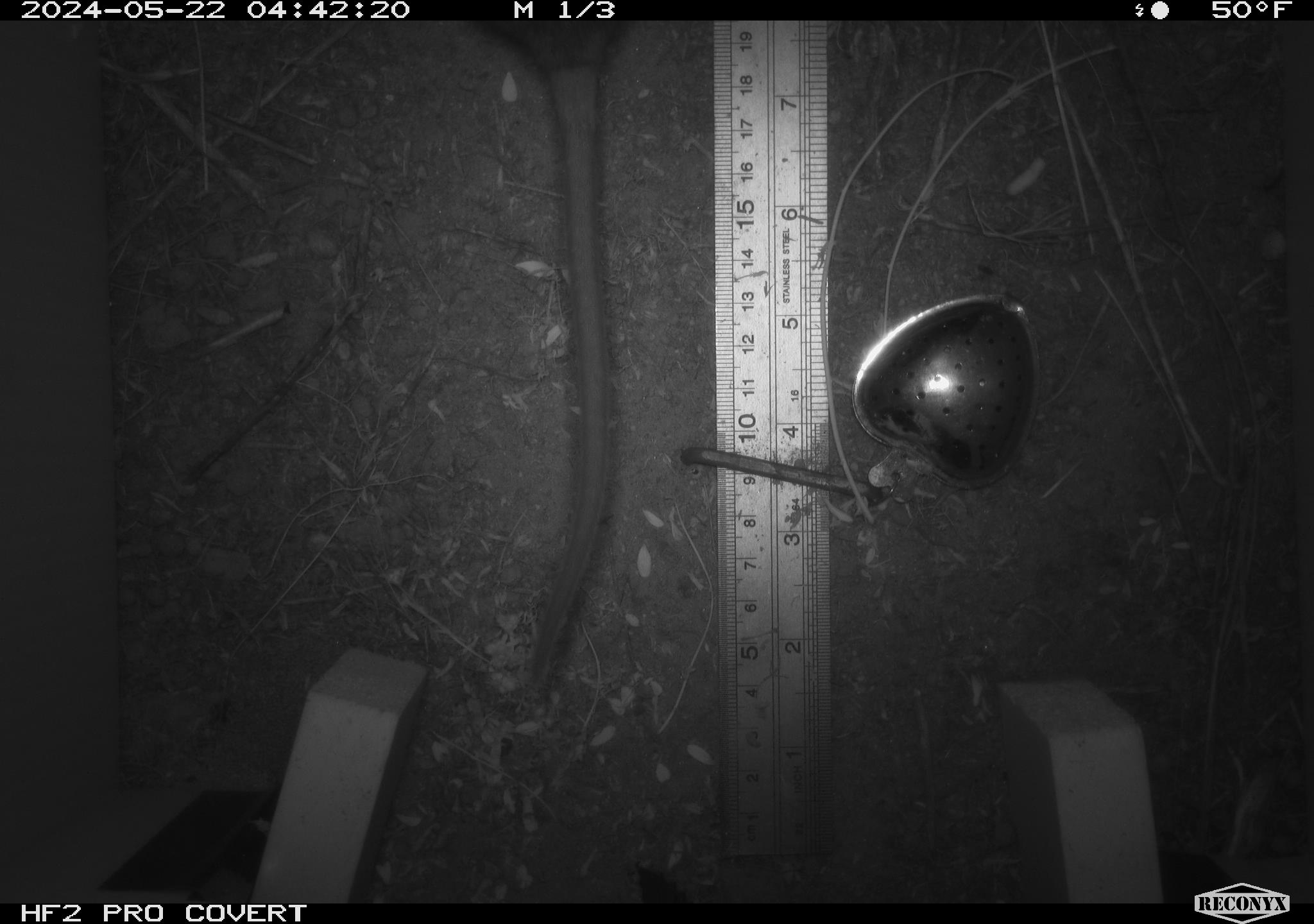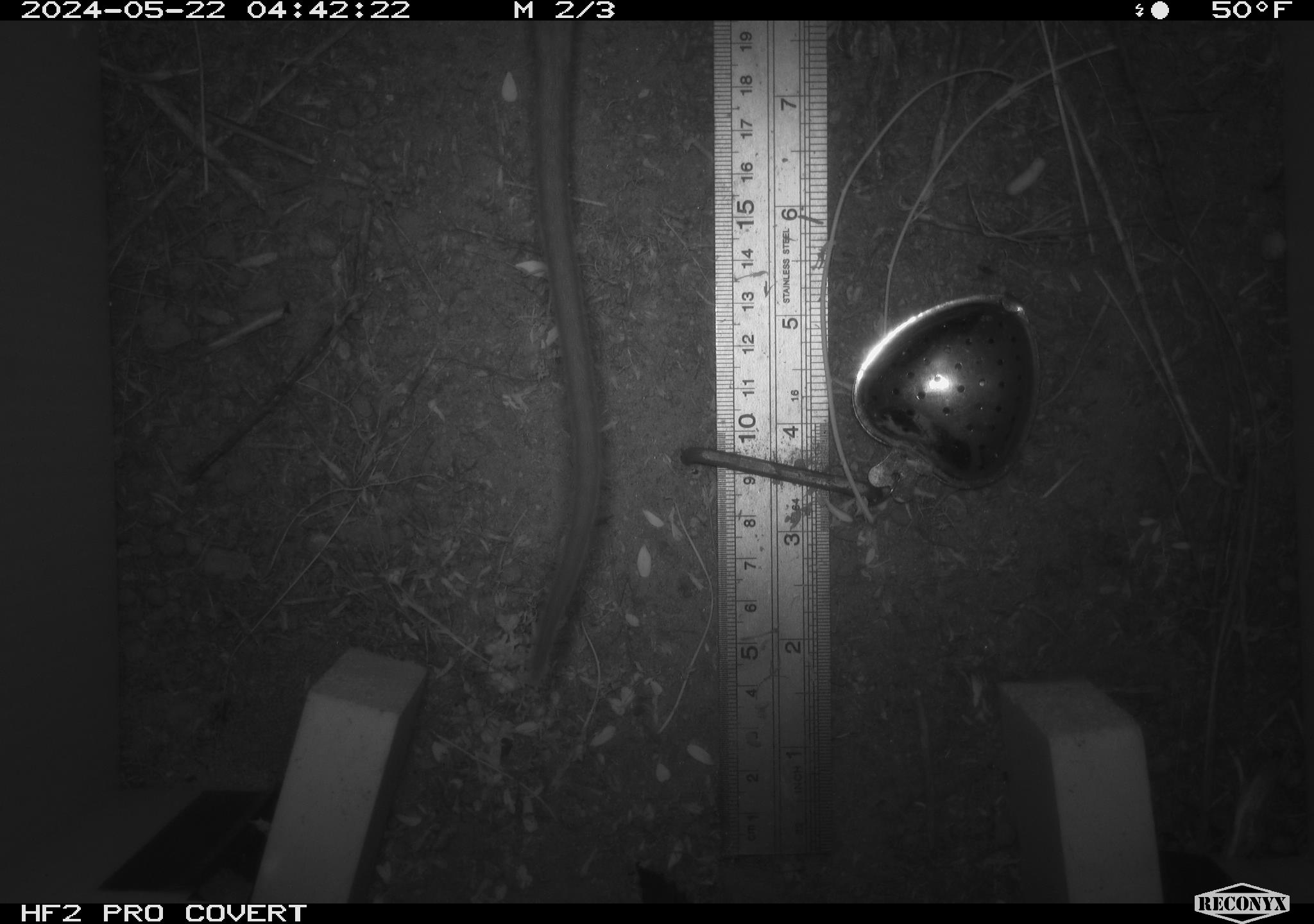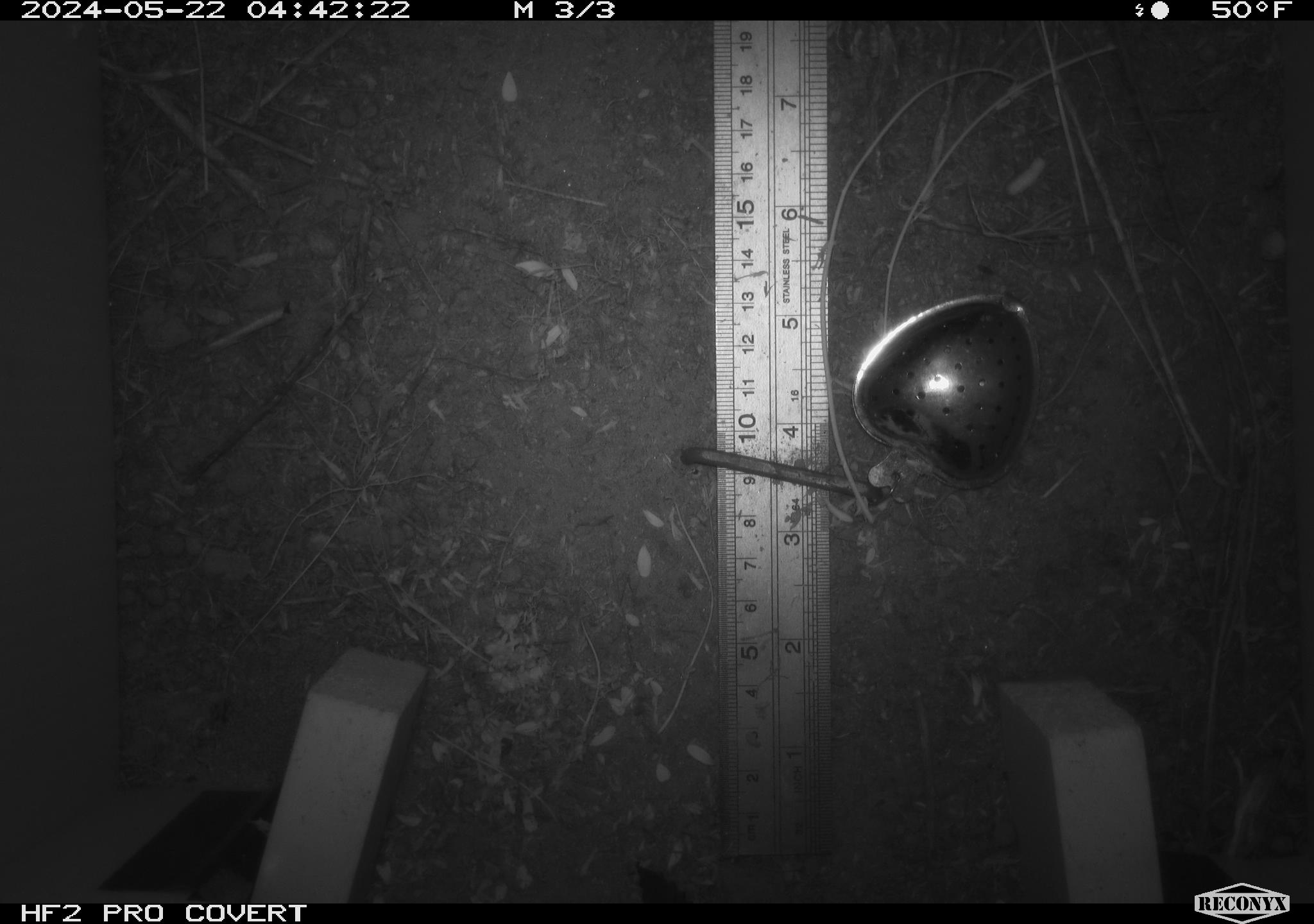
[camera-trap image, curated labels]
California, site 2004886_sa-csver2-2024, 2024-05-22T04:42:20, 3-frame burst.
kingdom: Animalia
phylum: Chordata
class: Mammalia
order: Rodentia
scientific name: Rodentia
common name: rodent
Rodent (Rodentia).